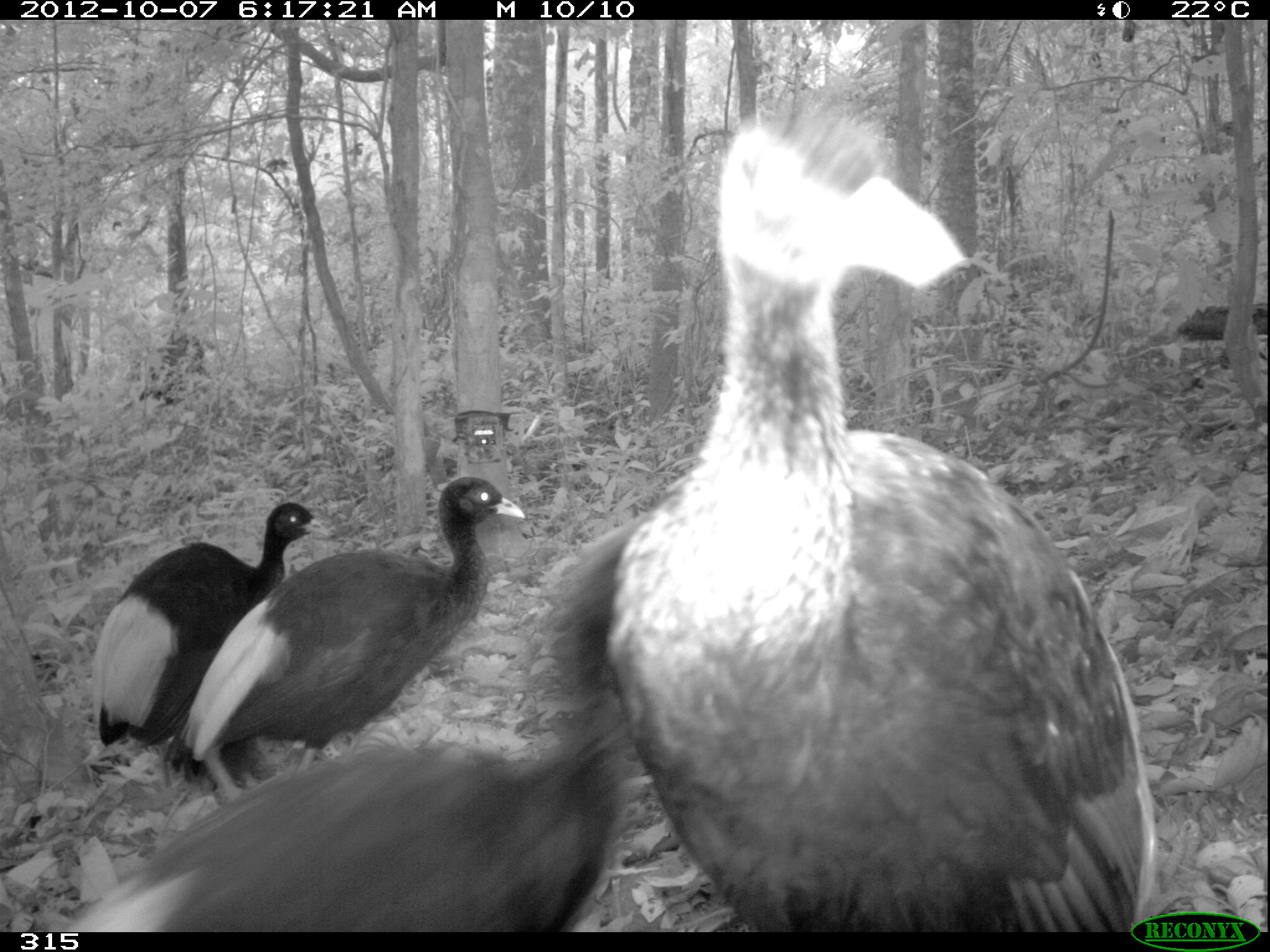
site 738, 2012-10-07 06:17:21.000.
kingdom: Animalia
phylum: Chordata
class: Aves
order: Gruiformes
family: Psophiidae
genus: Psophia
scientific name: Psophia leucoptera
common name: pale-winged trumpeter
Psophia leucoptera (pale-winged trumpeter).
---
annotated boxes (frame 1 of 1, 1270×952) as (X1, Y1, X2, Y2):
psophia leucoptera: (607, 89, 1159, 929); (59, 510, 634, 930); (171, 474, 530, 803); (87, 500, 332, 787)